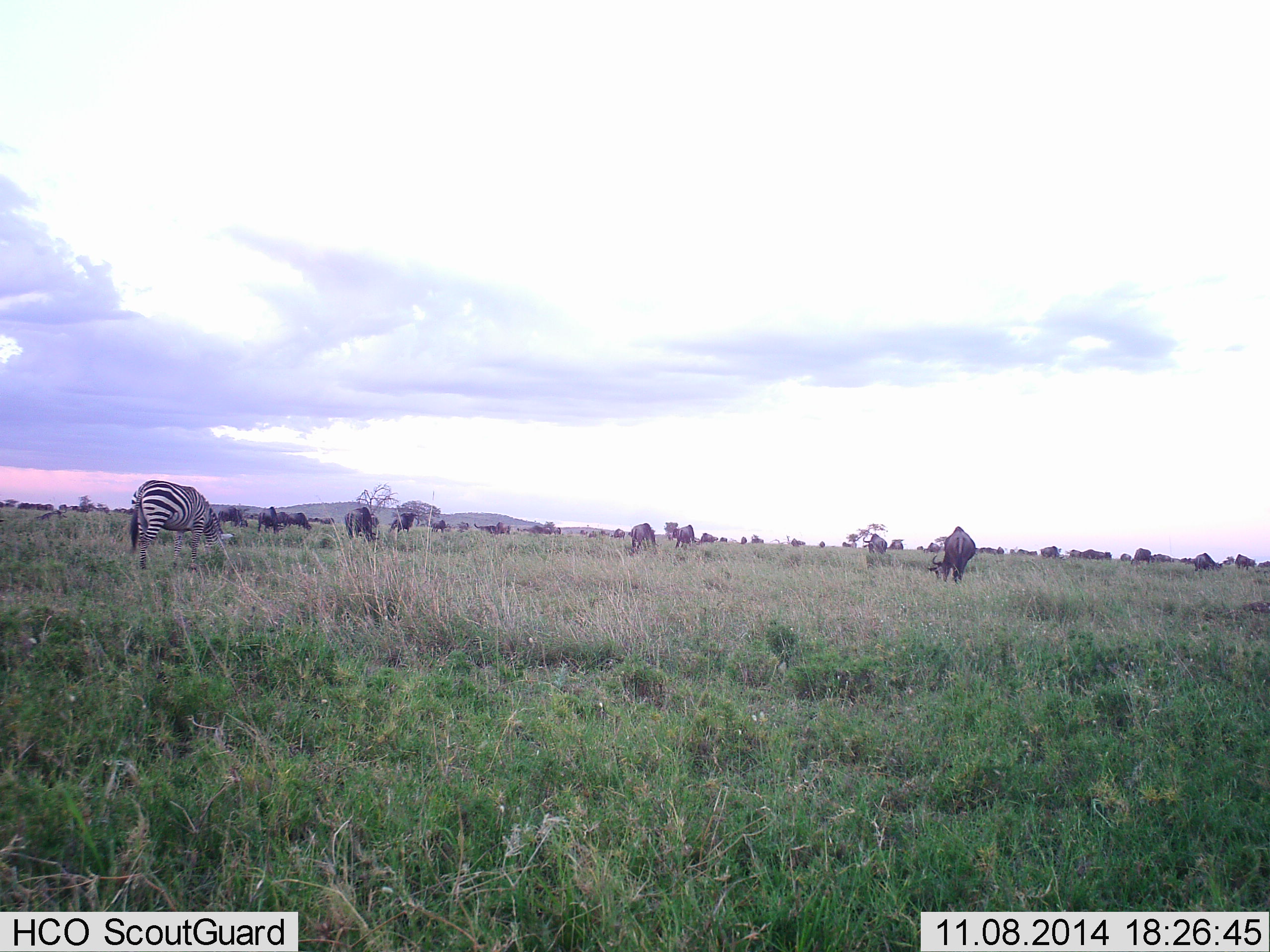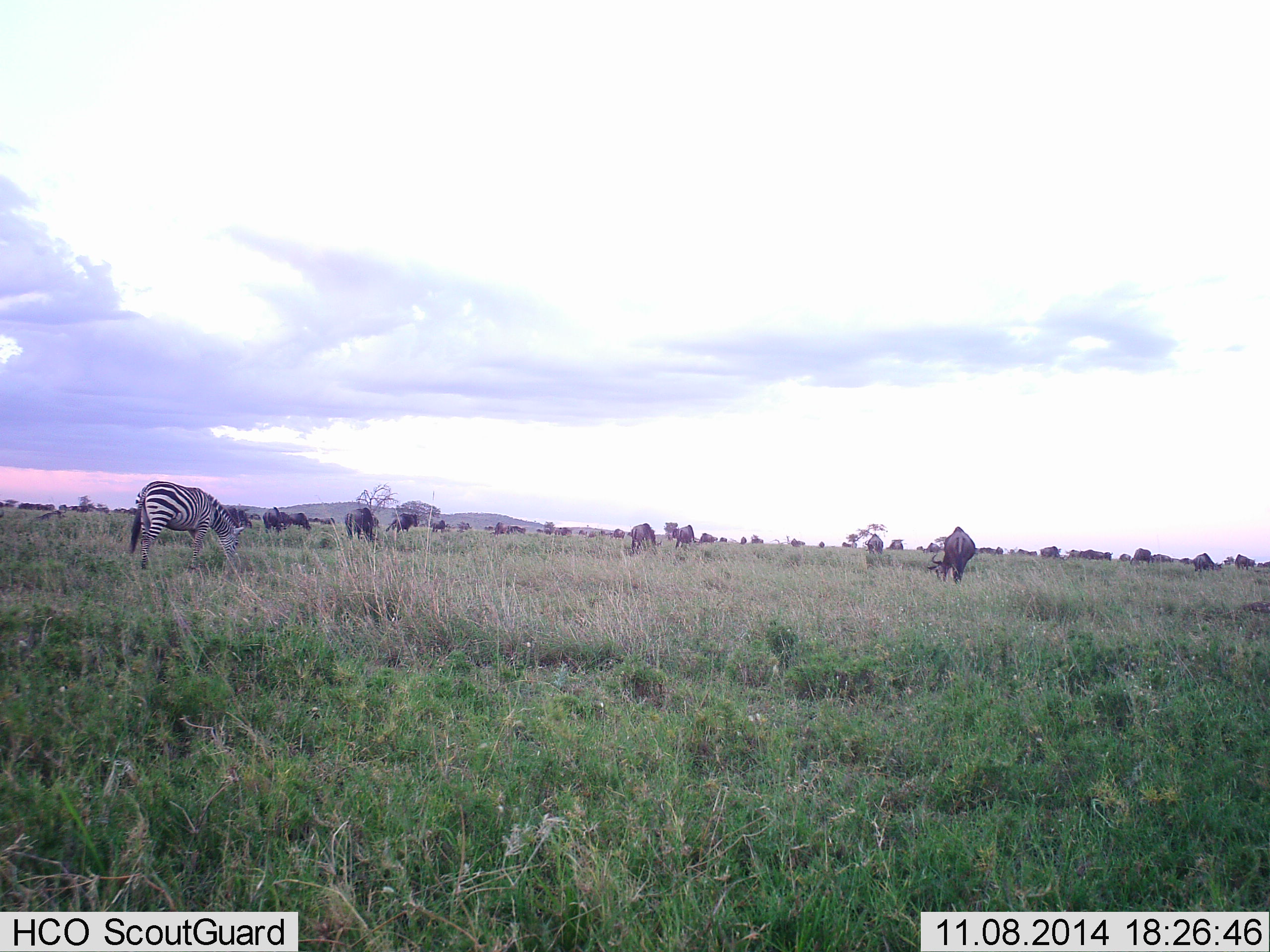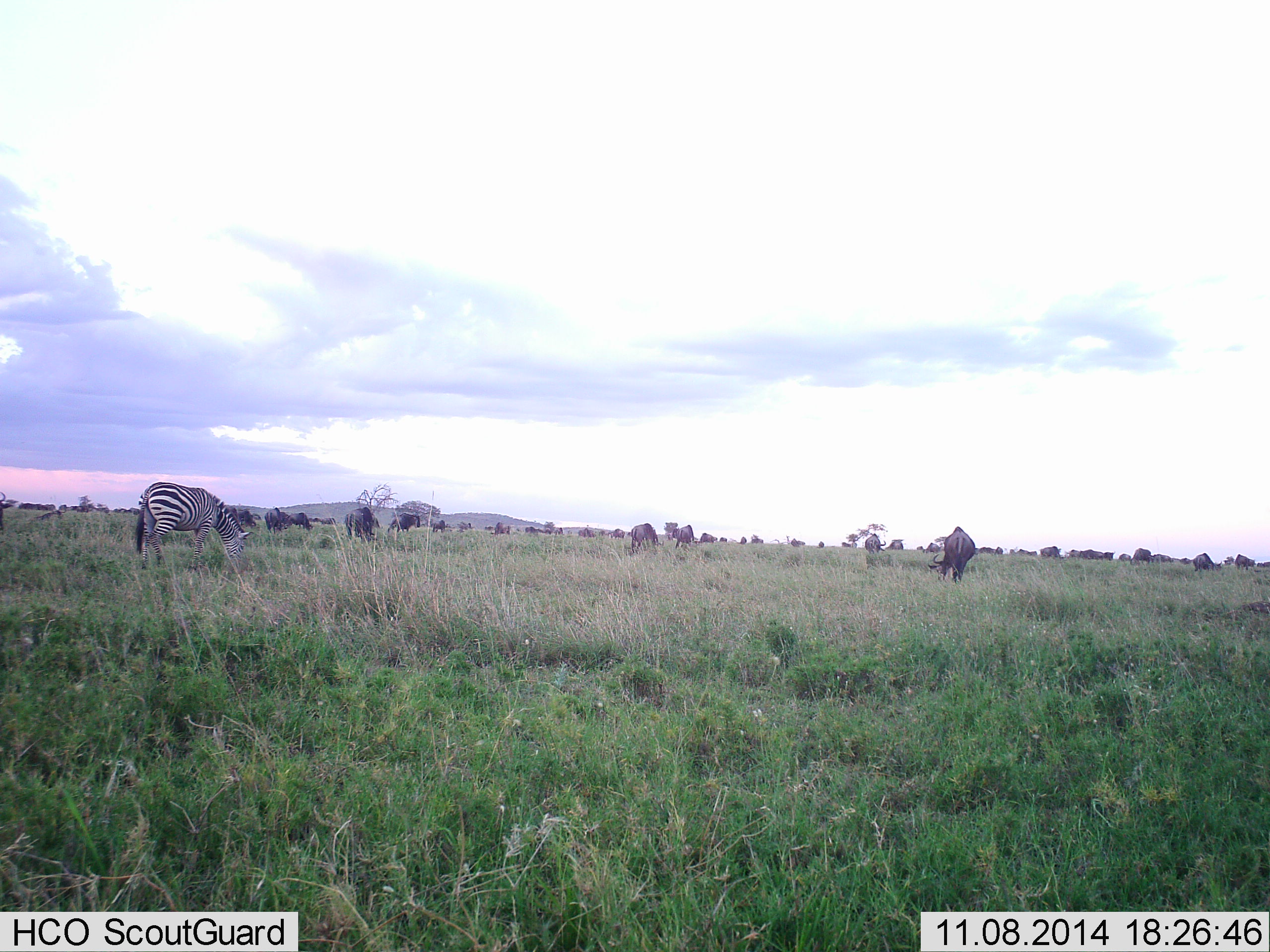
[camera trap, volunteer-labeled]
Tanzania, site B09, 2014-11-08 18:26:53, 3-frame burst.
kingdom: Animalia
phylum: Chordata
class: Mammalia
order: Artiodactyla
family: Bovidae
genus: Connochaetes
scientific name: Connochaetes taurinus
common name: blue wildebeest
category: wildebeest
Wildebeest (blue wildebeest) (Connochaetes taurinus), count 11-50. Behavior (volunteer vote fractions): standing 50%, resting 0%, moving 40%, interacting 0%. Young present (vote fraction): 0%. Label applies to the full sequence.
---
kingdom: Animalia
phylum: Chordata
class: Mammalia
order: Perissodactyla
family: Equidae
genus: Equus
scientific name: Equus quagga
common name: plains zebra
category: zebra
Zebra (plains zebra) (Equus quagga), count 1. Behavior (volunteer vote fractions): standing 0%, resting 0%, moving 0%, interacting 0%. Young present (vote fraction): 0%. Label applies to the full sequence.